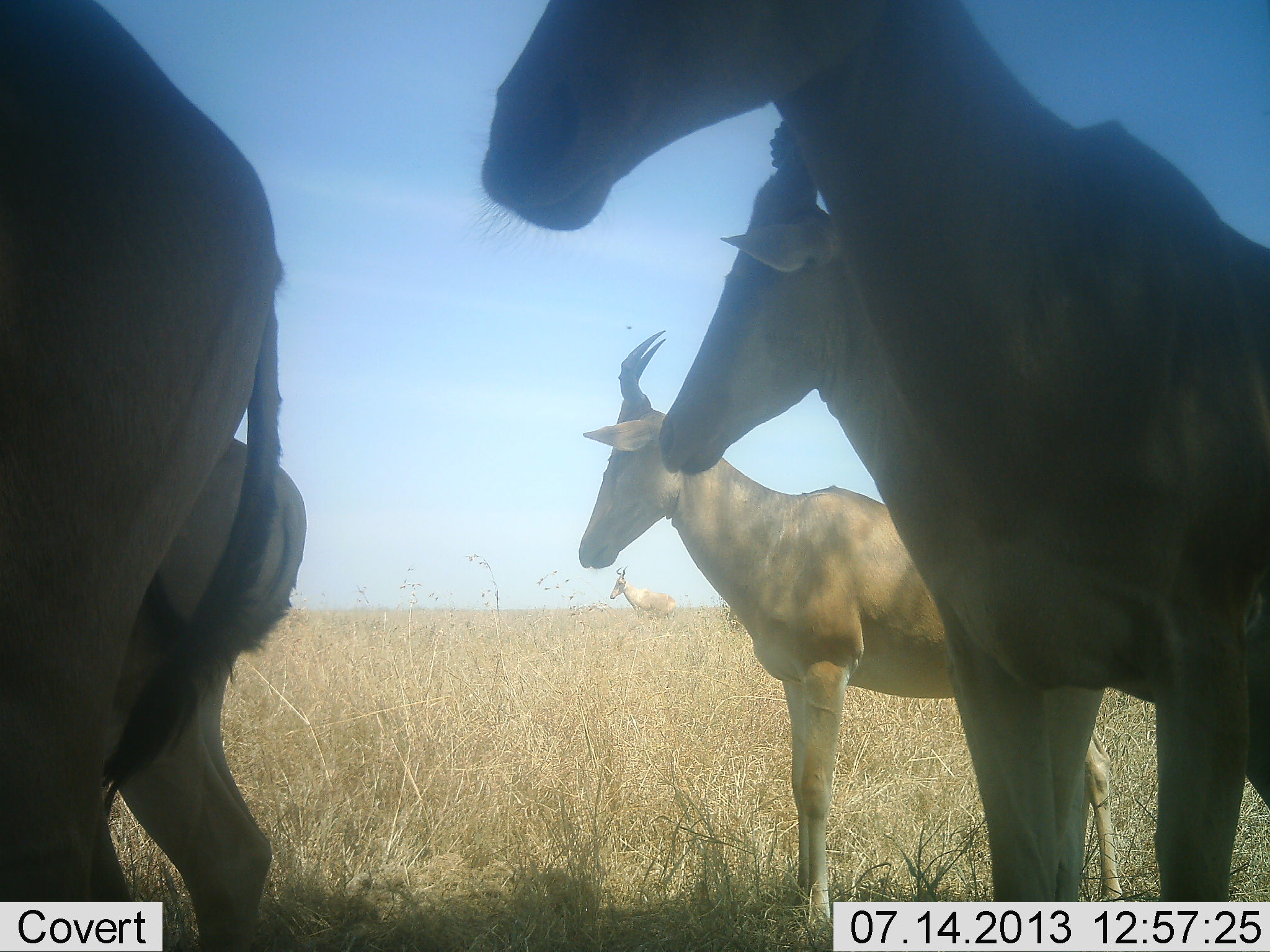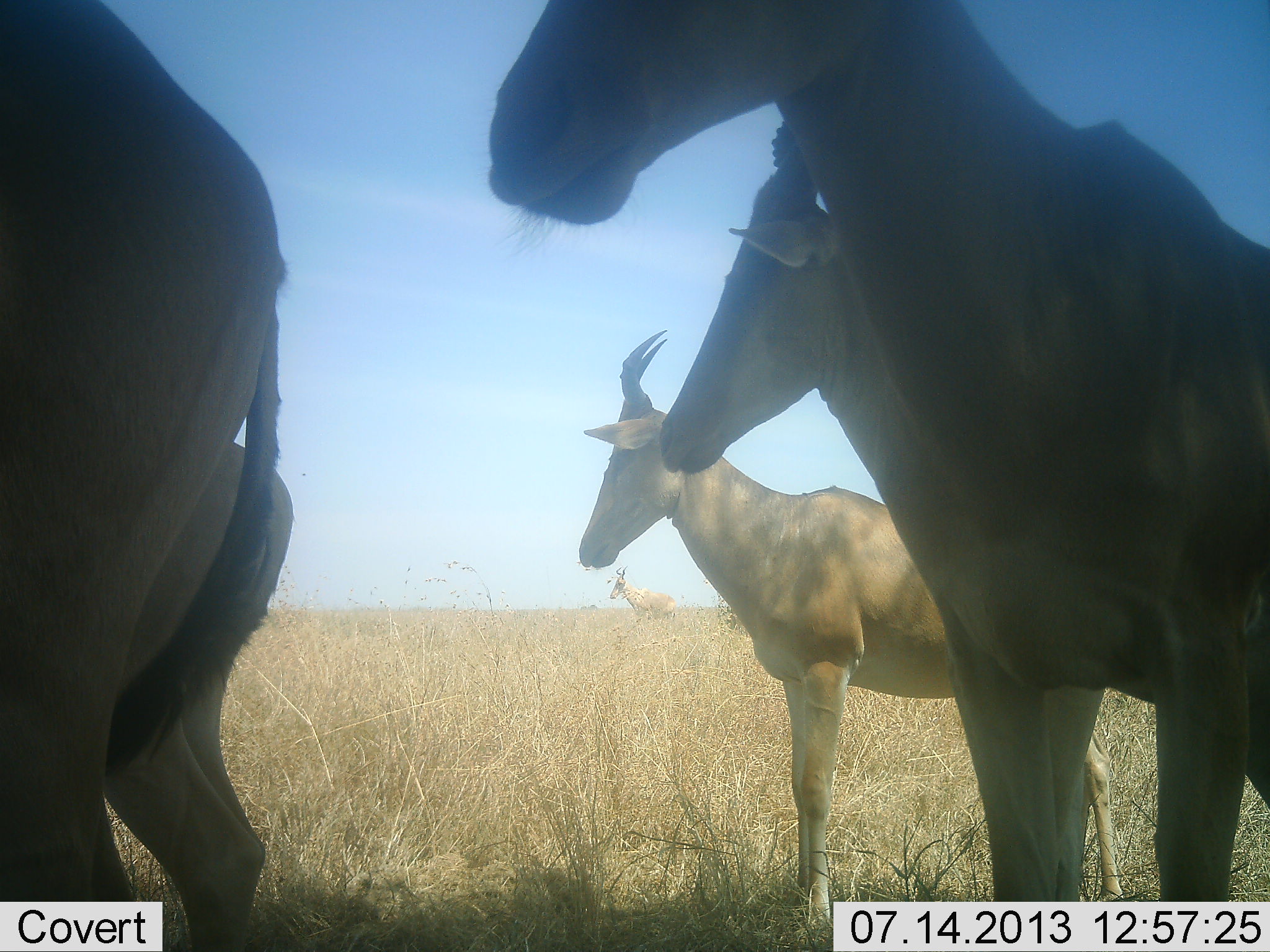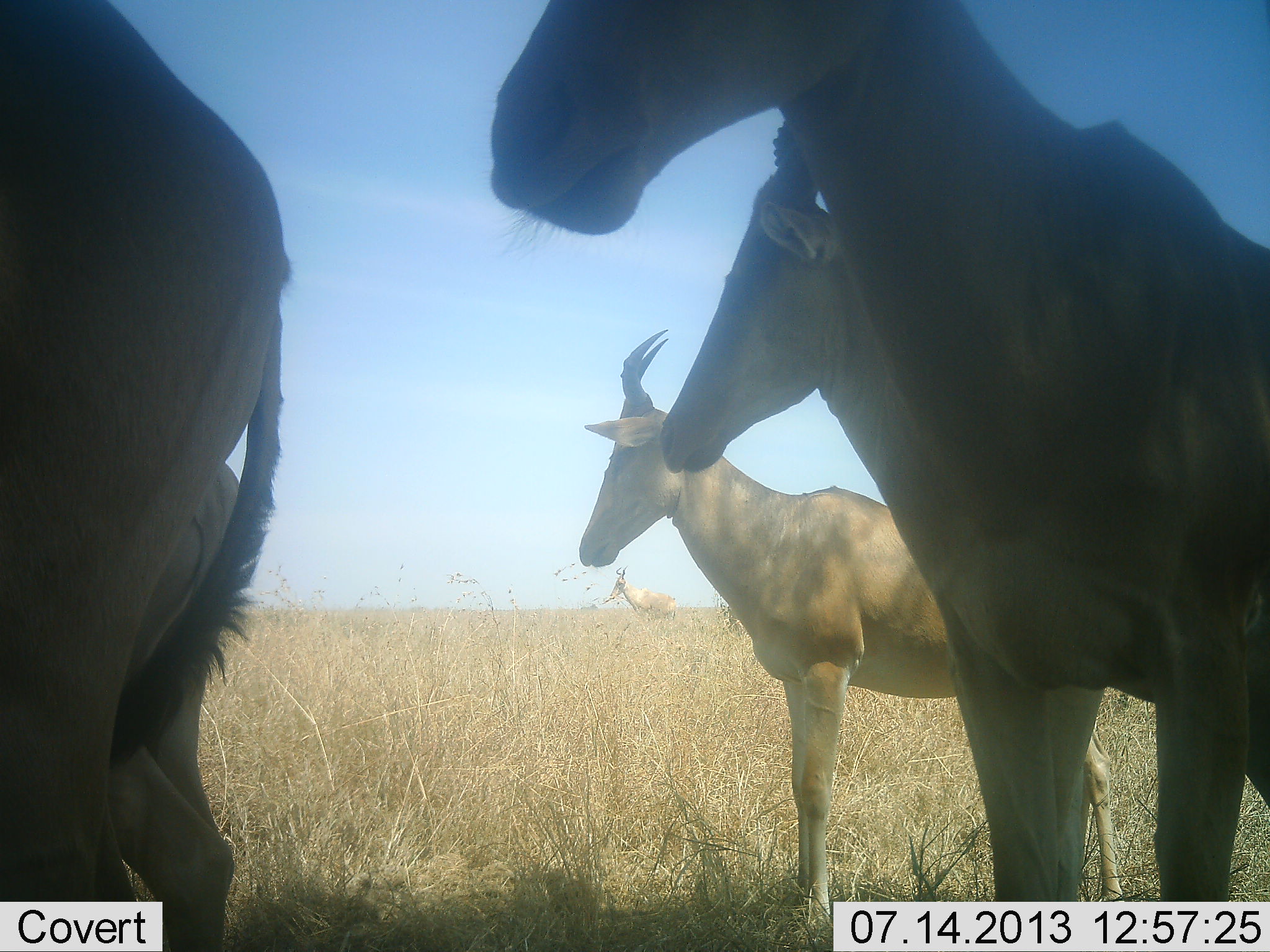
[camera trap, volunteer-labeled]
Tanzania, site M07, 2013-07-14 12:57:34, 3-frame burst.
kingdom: Animalia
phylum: Chordata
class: Mammalia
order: Artiodactyla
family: Bovidae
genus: Alcelaphus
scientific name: Alcelaphus buselaphus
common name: hartebeest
Hartebeest (Alcelaphus buselaphus), count 5. Behavior (volunteer vote fractions): standing 95%, resting 0%, moving 5%, interacting 5%. Young present (vote fraction): 5%. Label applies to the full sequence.